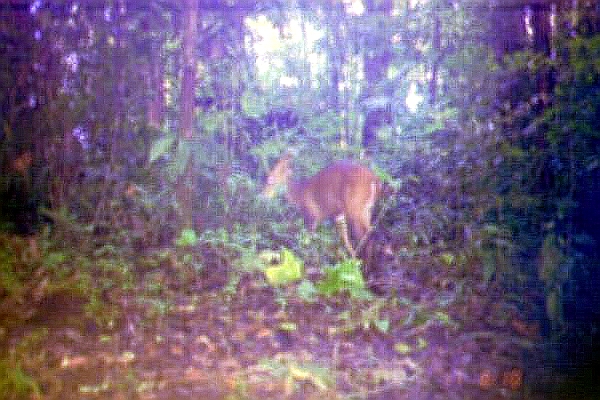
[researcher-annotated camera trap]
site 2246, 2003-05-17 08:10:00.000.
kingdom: Animalia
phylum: Chordata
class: Mammalia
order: Artiodactyla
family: Cervidae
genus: Muntiacus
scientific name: Muntiacus muntjak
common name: southern red muntjac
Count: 1.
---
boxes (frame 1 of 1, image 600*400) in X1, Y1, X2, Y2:
muntiacus muntjak: 261, 150, 382, 268